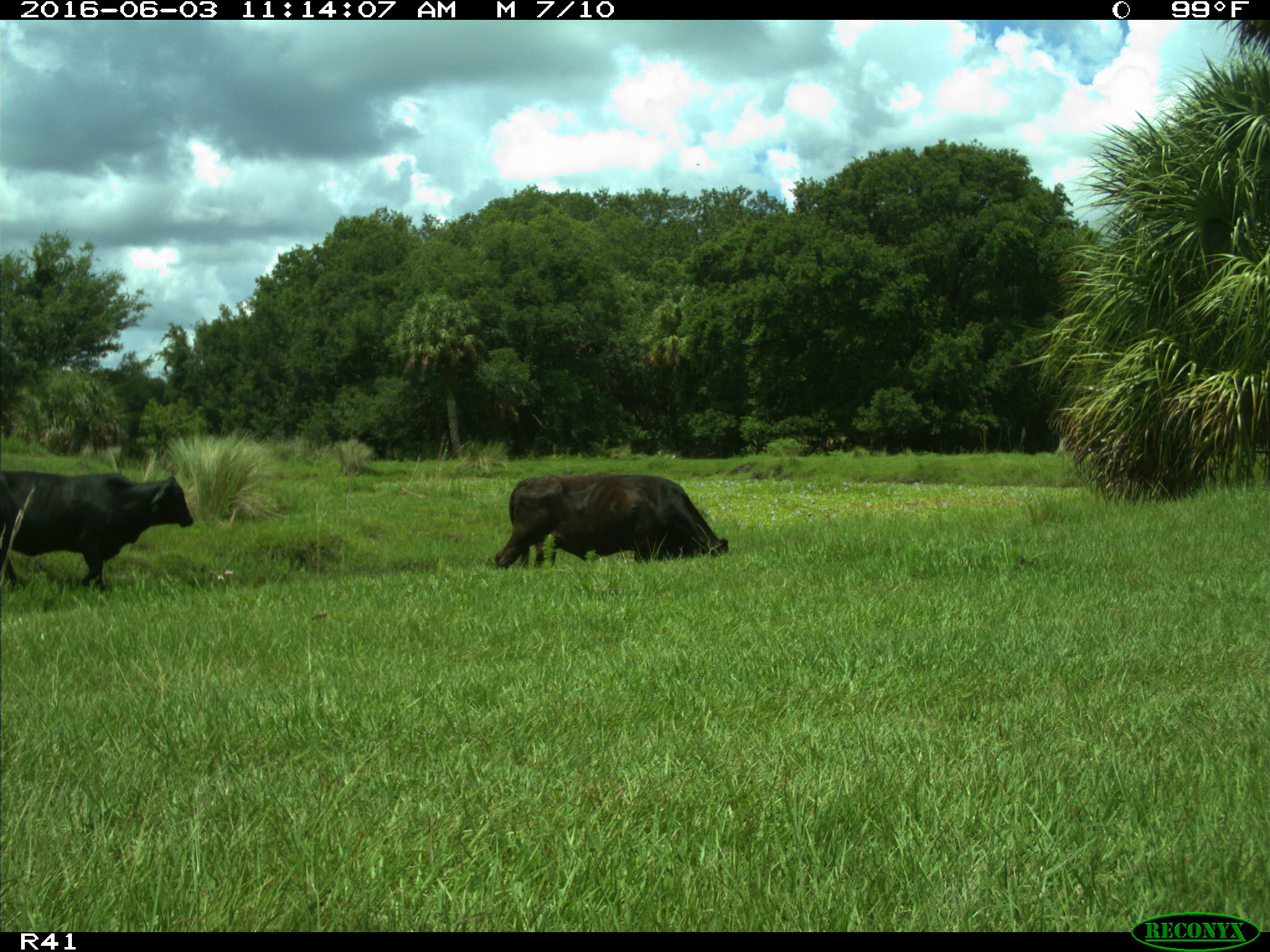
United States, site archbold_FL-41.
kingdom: Animalia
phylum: Chordata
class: Mammalia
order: Artiodactyla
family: Bovidae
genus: Bos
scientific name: Bos taurus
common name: domestic cow